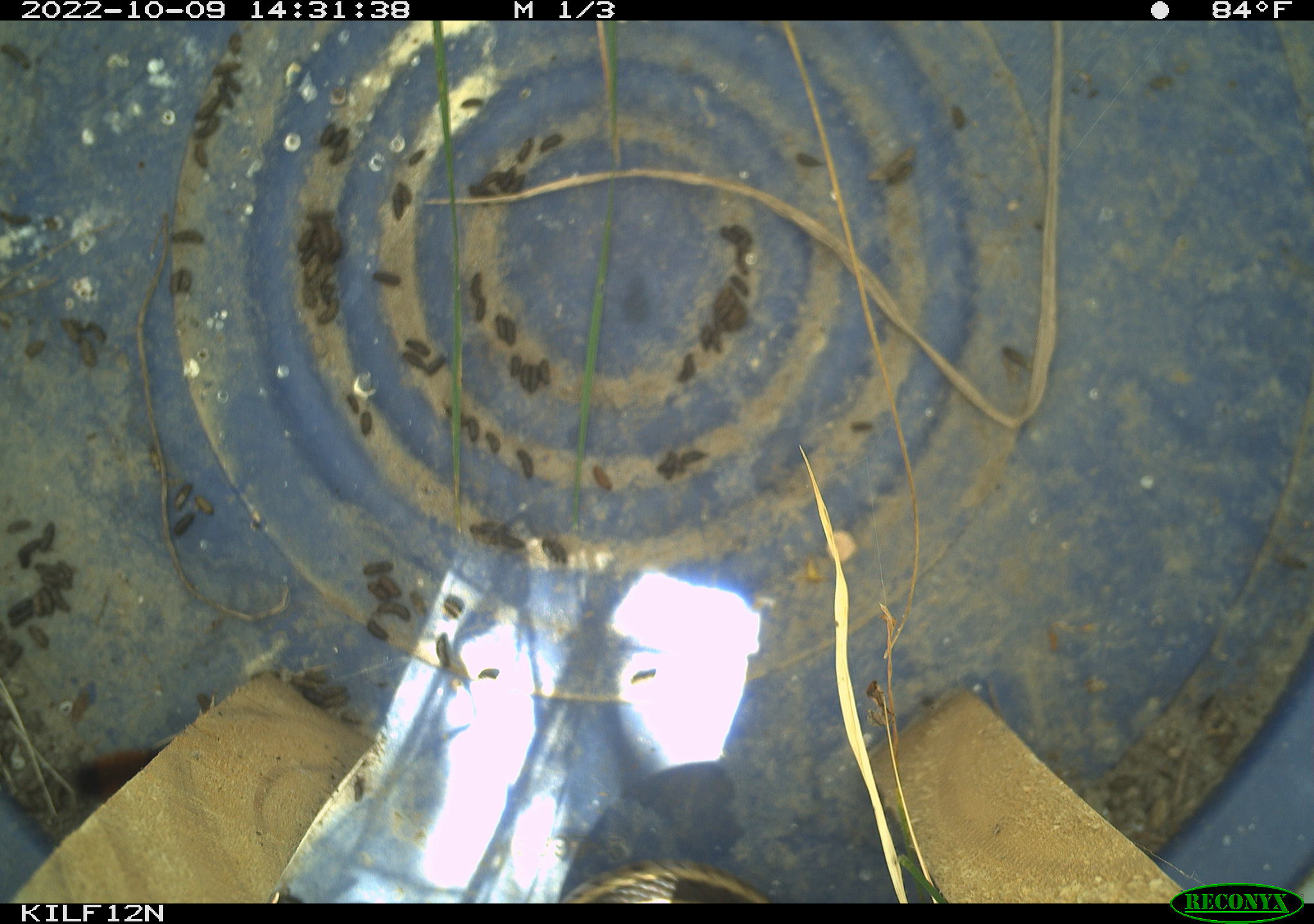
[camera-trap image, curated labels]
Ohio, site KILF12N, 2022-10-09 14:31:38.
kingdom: Animalia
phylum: Chordata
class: Reptilia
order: Squamata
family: Colubridae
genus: Thamnophis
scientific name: Thamnophis sirtalis sirtalis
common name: eastern gartersnake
Eastern gartersnake (Thamnophis sirtalis sirtalis).